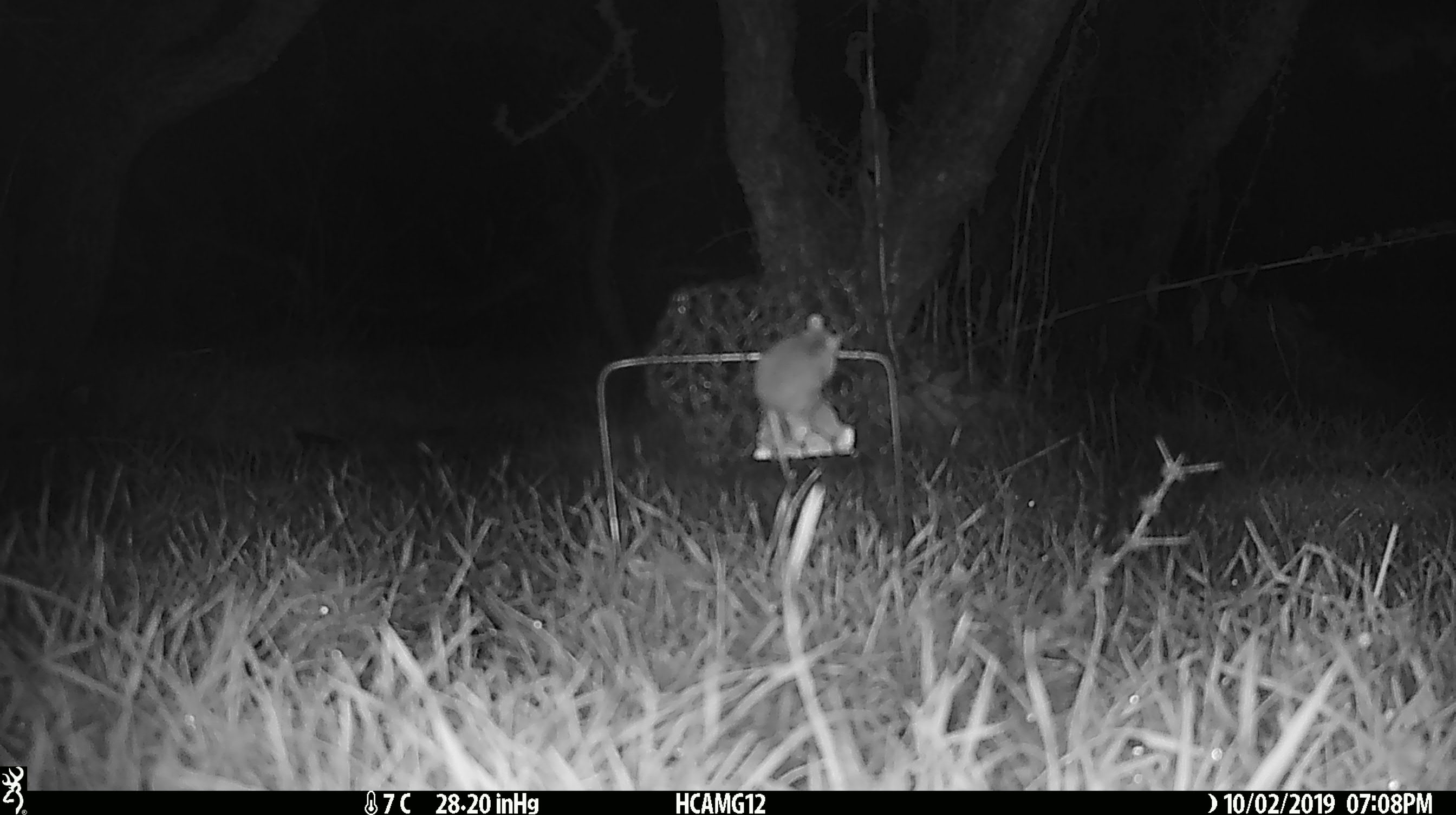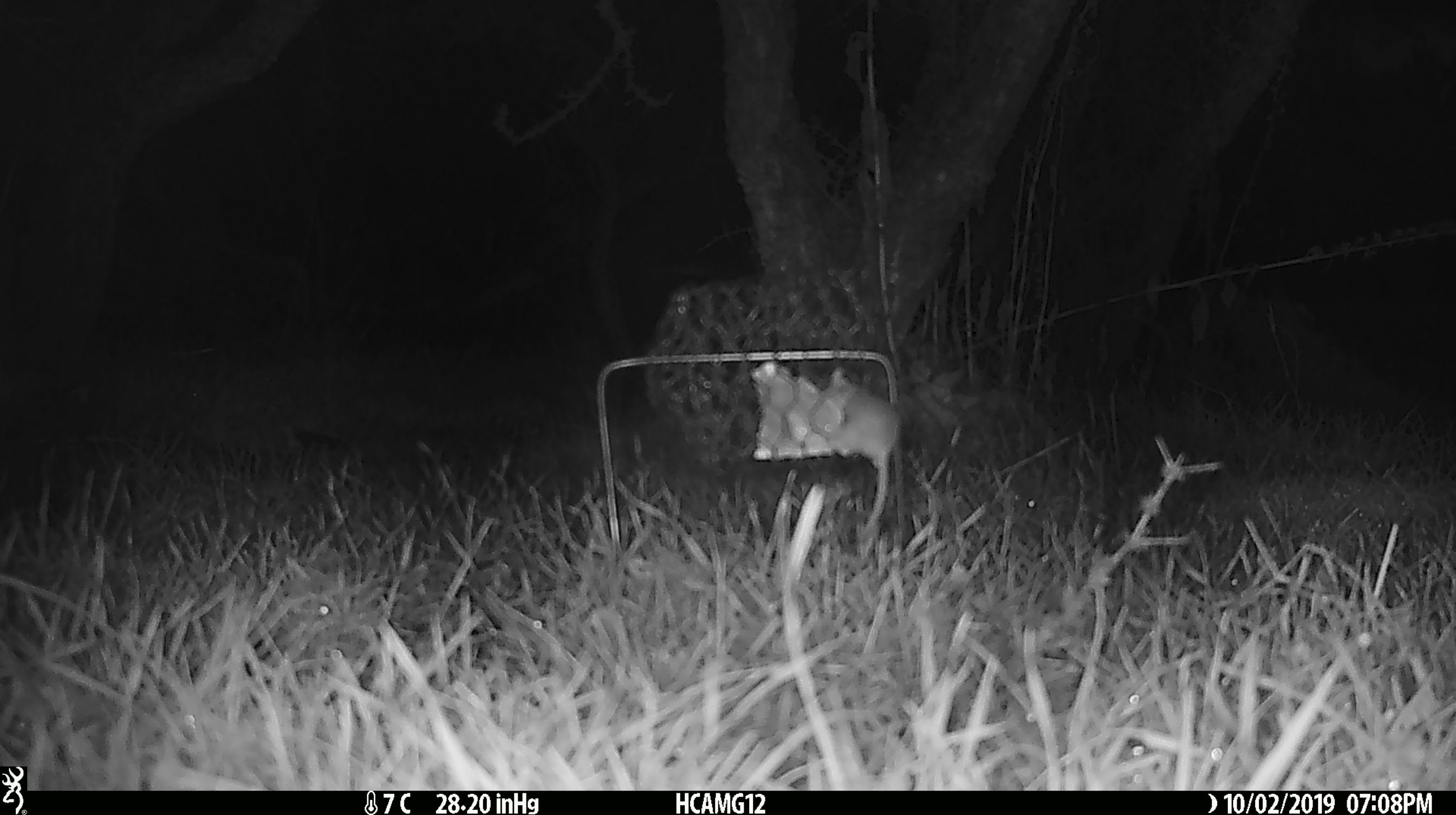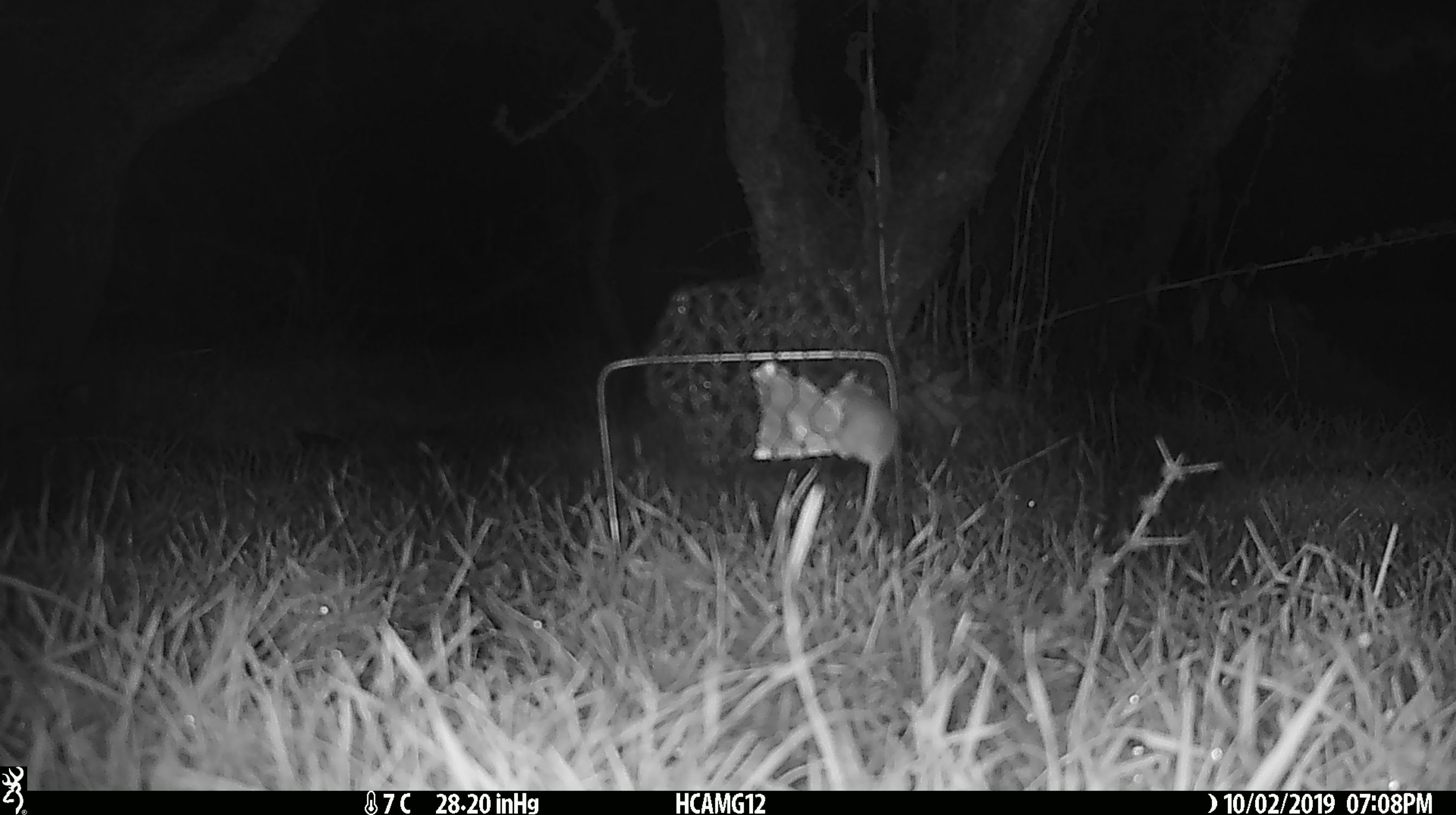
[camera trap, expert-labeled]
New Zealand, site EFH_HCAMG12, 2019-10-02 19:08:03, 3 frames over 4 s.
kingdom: Animalia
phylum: Chordata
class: Mammalia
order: Rodentia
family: Muridae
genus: Mus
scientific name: Mus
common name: mouse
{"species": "mouse (Mus)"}